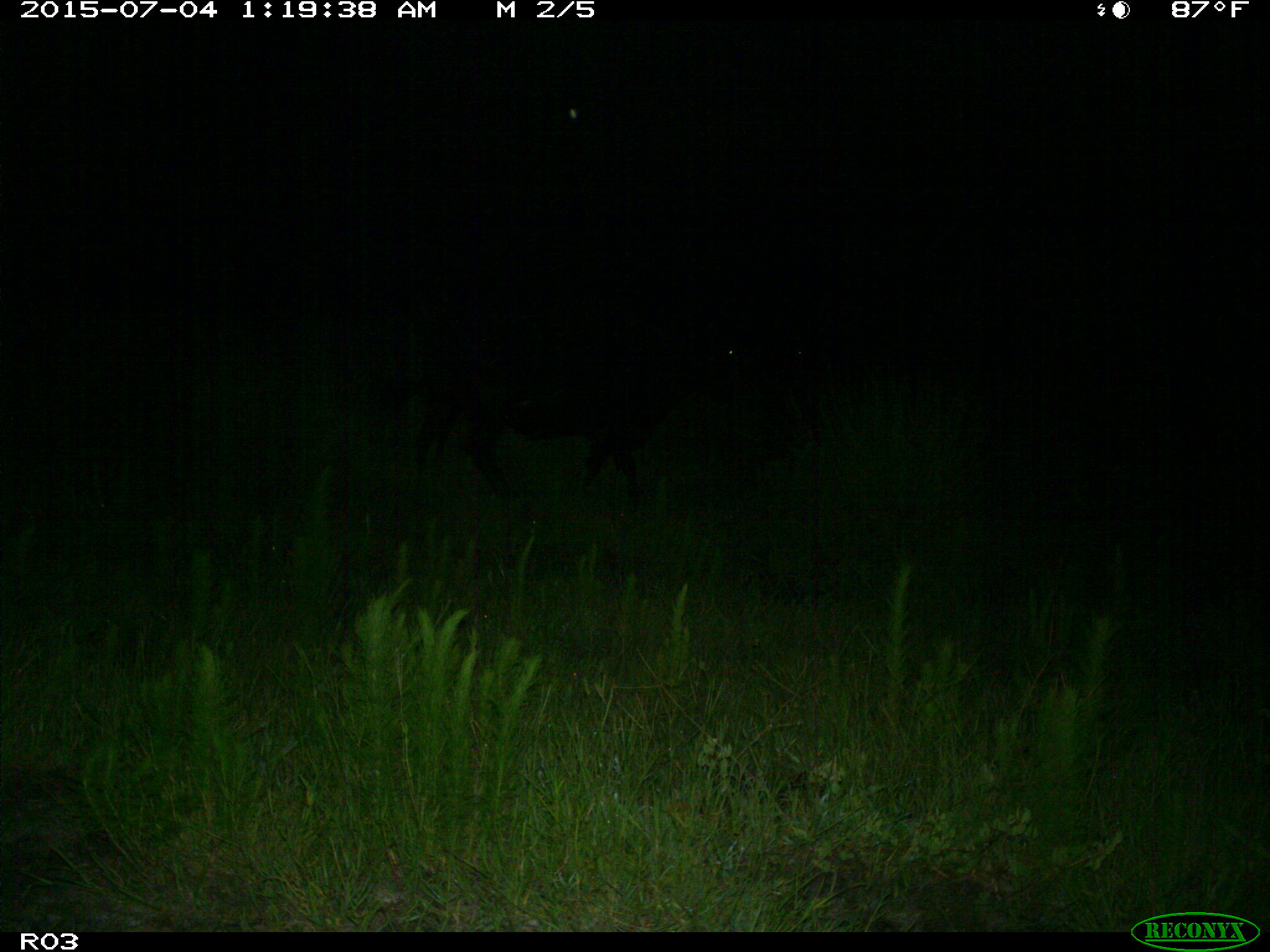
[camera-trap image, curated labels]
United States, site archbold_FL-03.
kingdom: Animalia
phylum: Chordata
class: Mammalia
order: Artiodactyla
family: Bovidae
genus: Bos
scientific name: Bos taurus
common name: domestic cow